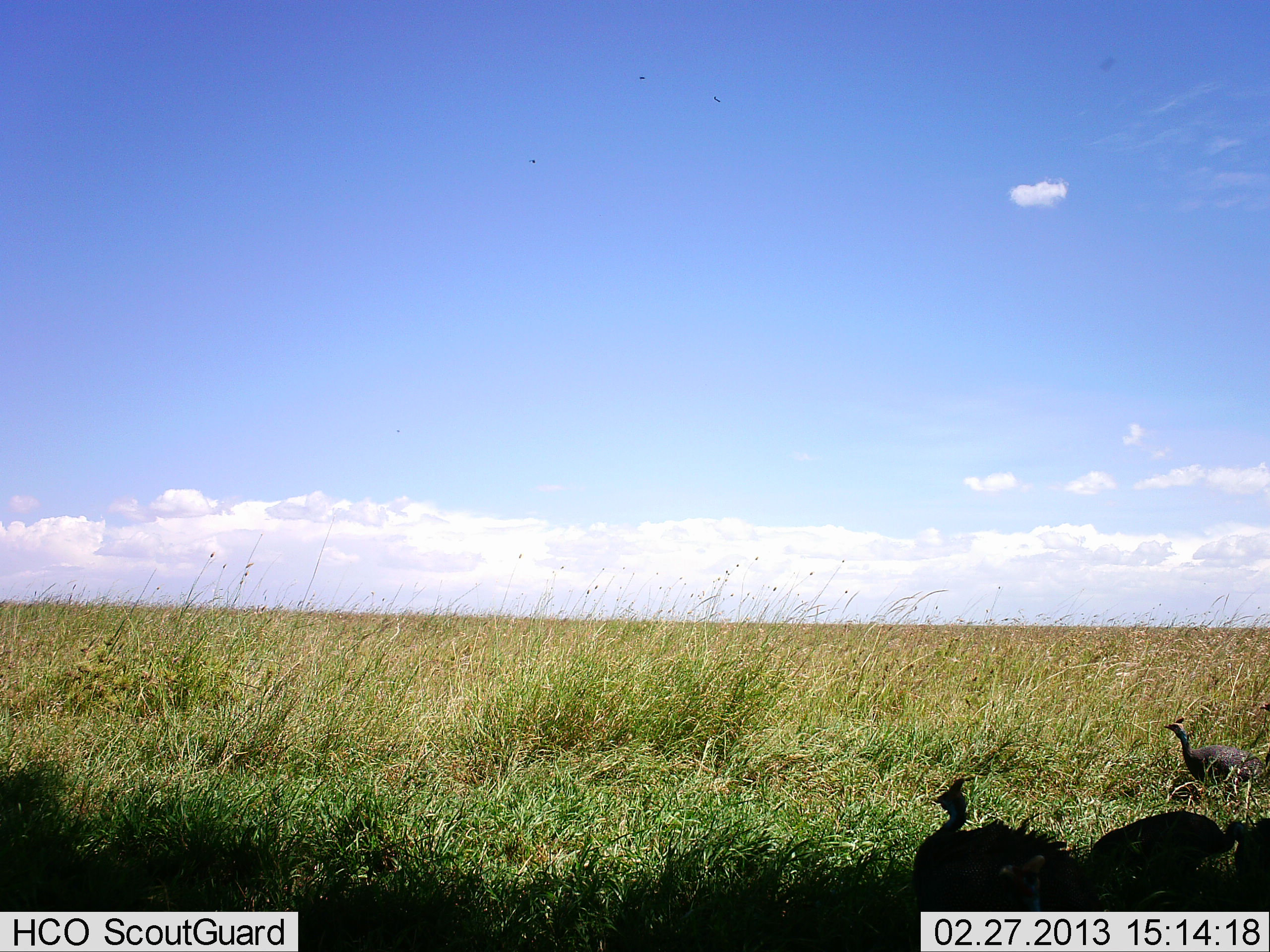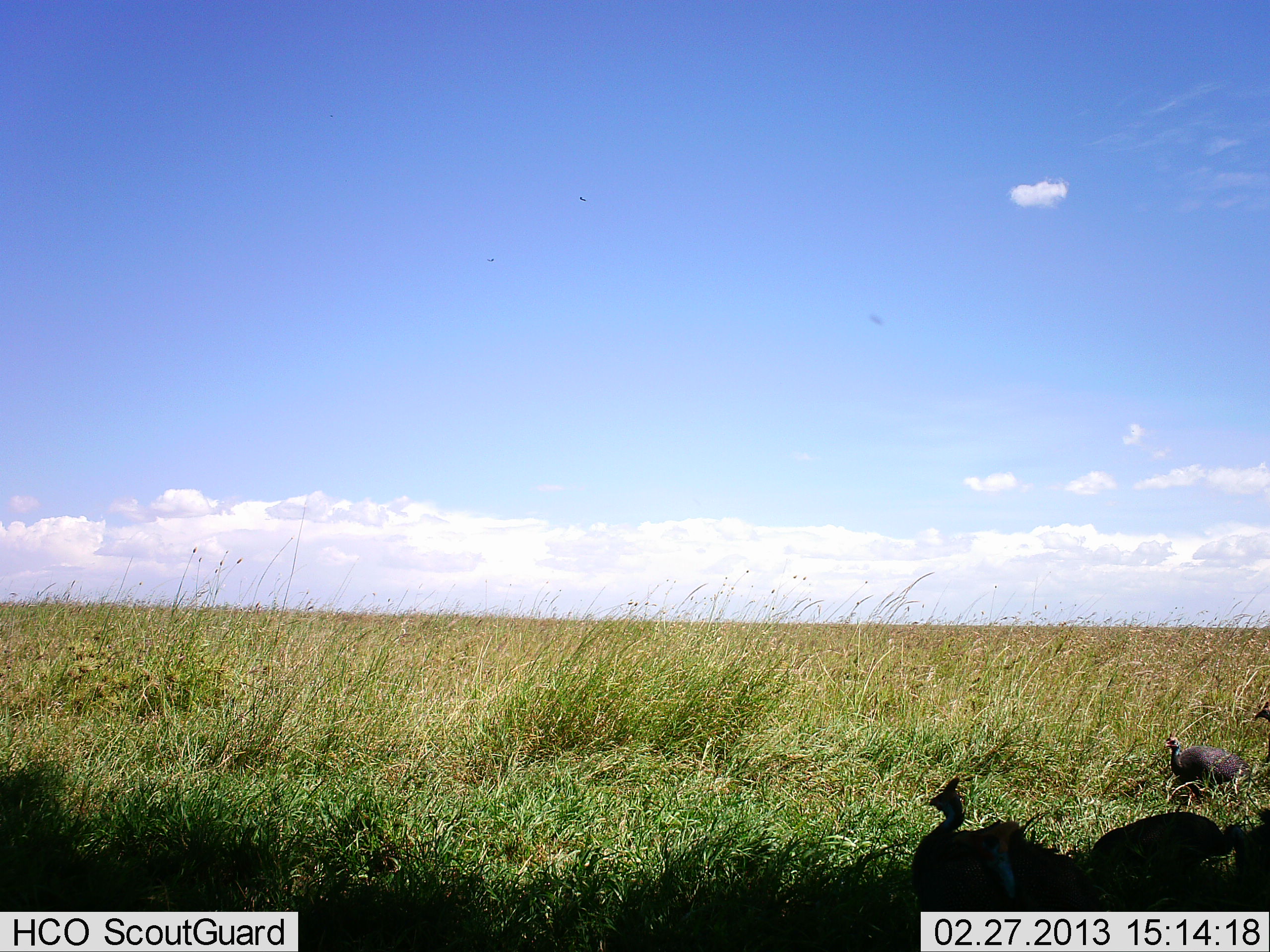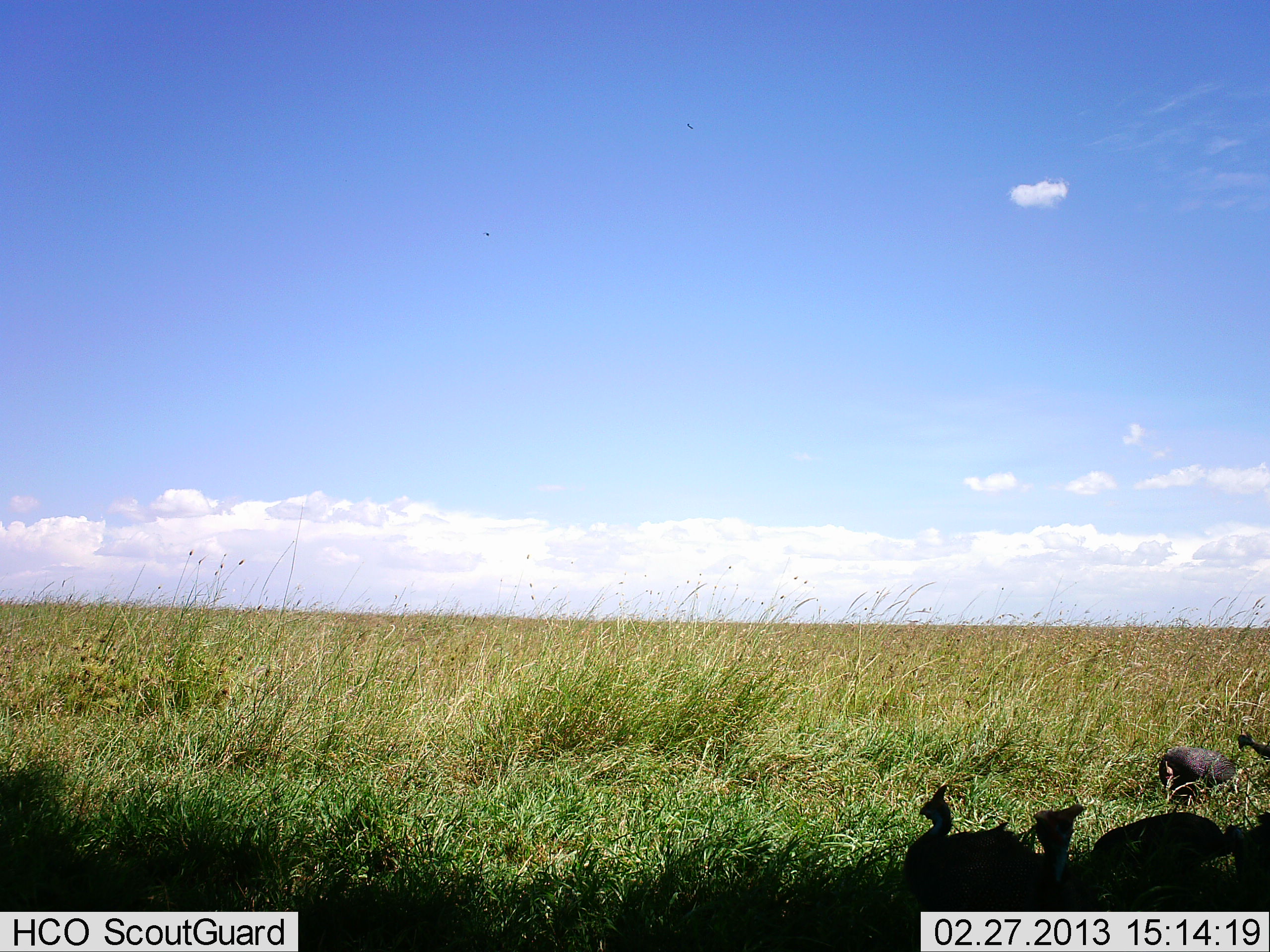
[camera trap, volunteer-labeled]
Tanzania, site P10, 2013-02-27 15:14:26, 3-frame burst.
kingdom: Animalia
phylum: Chordata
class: Aves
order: Galliformes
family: Numididae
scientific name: Numididae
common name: guinea fowl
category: guineafowl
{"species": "guineafowl (guinea fowl) (Numididae)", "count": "4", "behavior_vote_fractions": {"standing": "53%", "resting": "16%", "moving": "42%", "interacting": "0%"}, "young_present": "0%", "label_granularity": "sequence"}